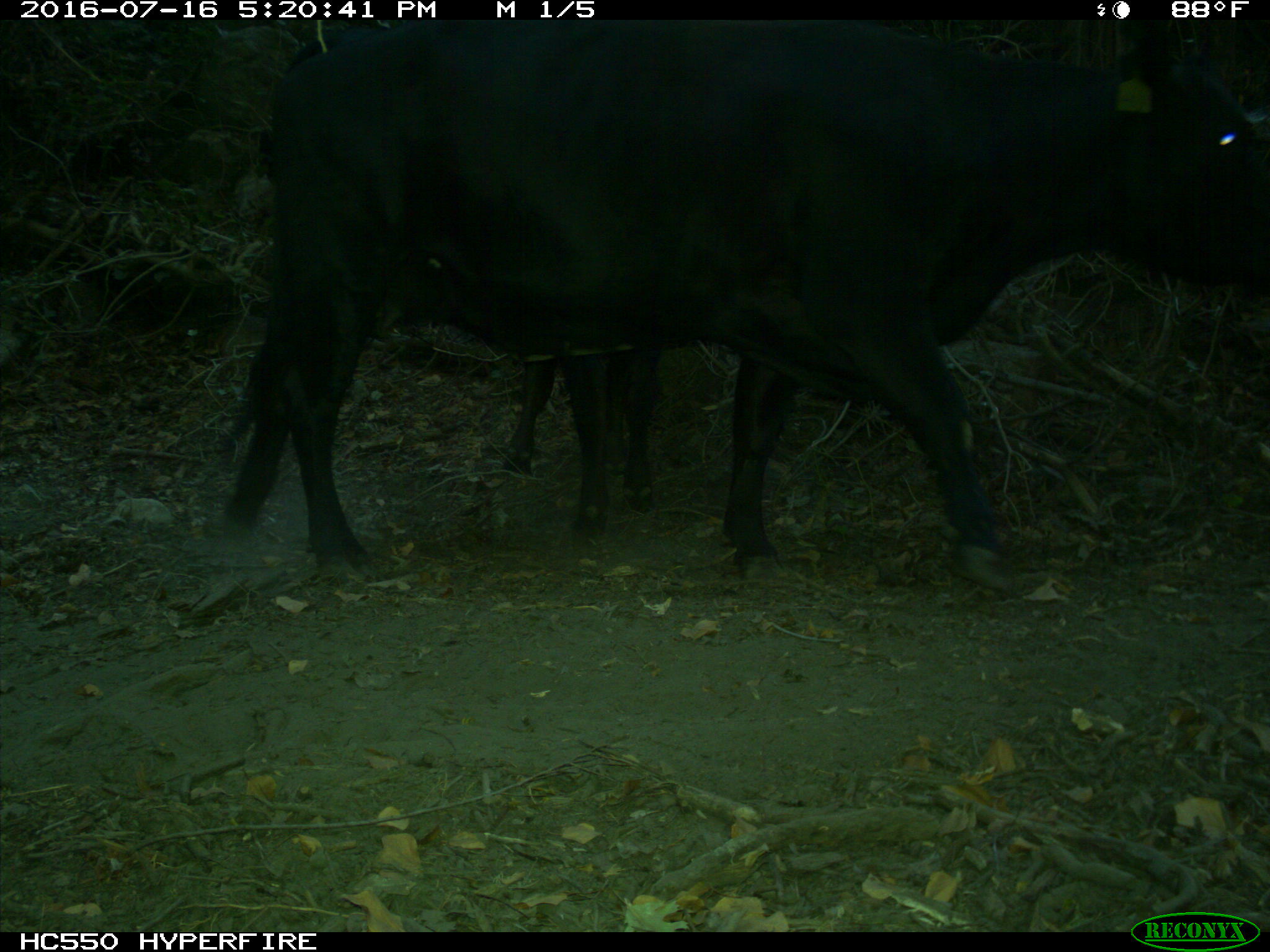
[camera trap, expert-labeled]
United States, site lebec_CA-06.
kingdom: Animalia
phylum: Chordata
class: Mammalia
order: Artiodactyla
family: Bovidae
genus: Bos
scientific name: Bos taurus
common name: domestic cow